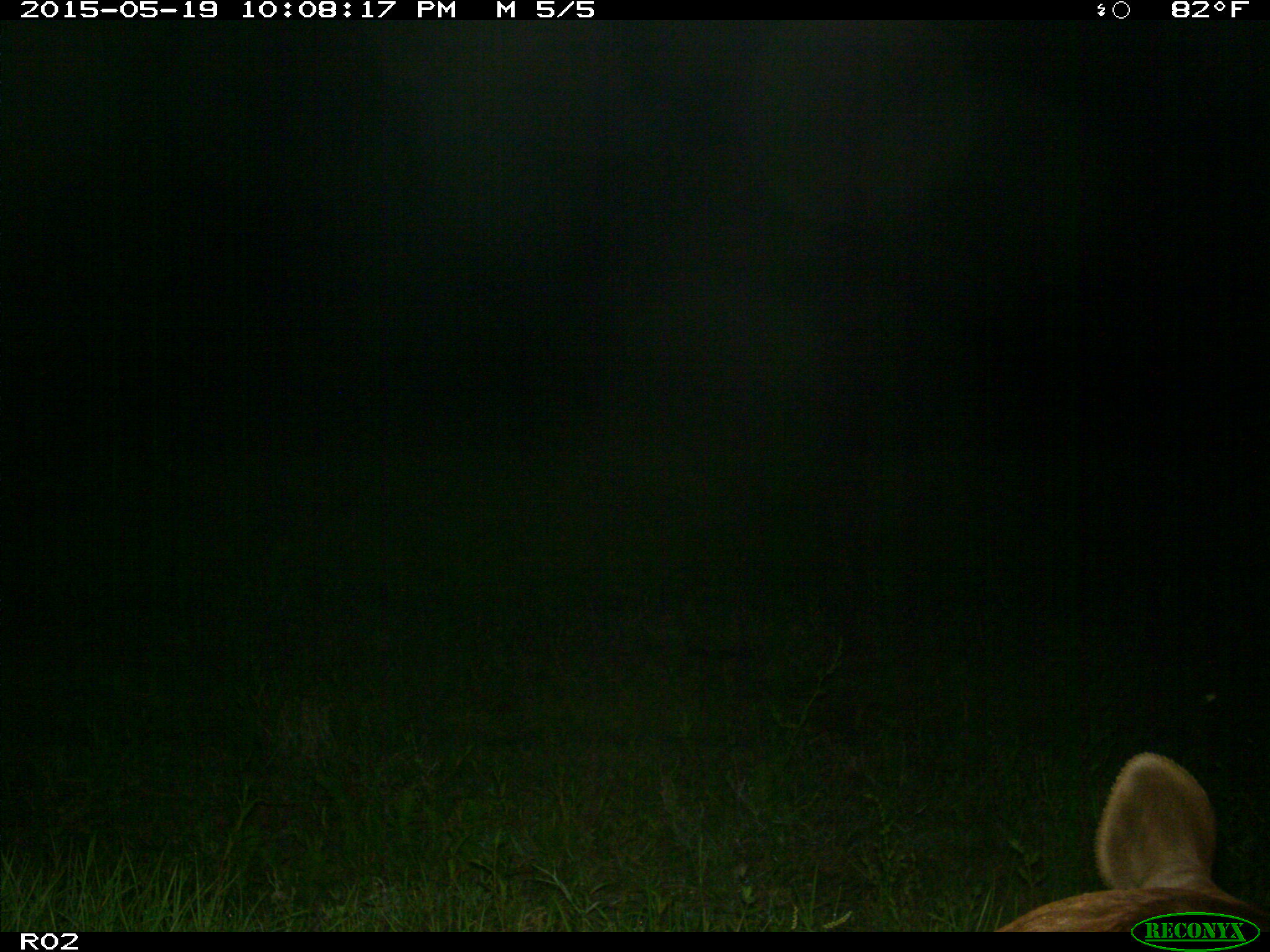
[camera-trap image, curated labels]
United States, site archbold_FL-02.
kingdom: Animalia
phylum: Chordata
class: Mammalia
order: Artiodactyla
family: Bovidae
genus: Bos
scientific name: Bos taurus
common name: domestic cow